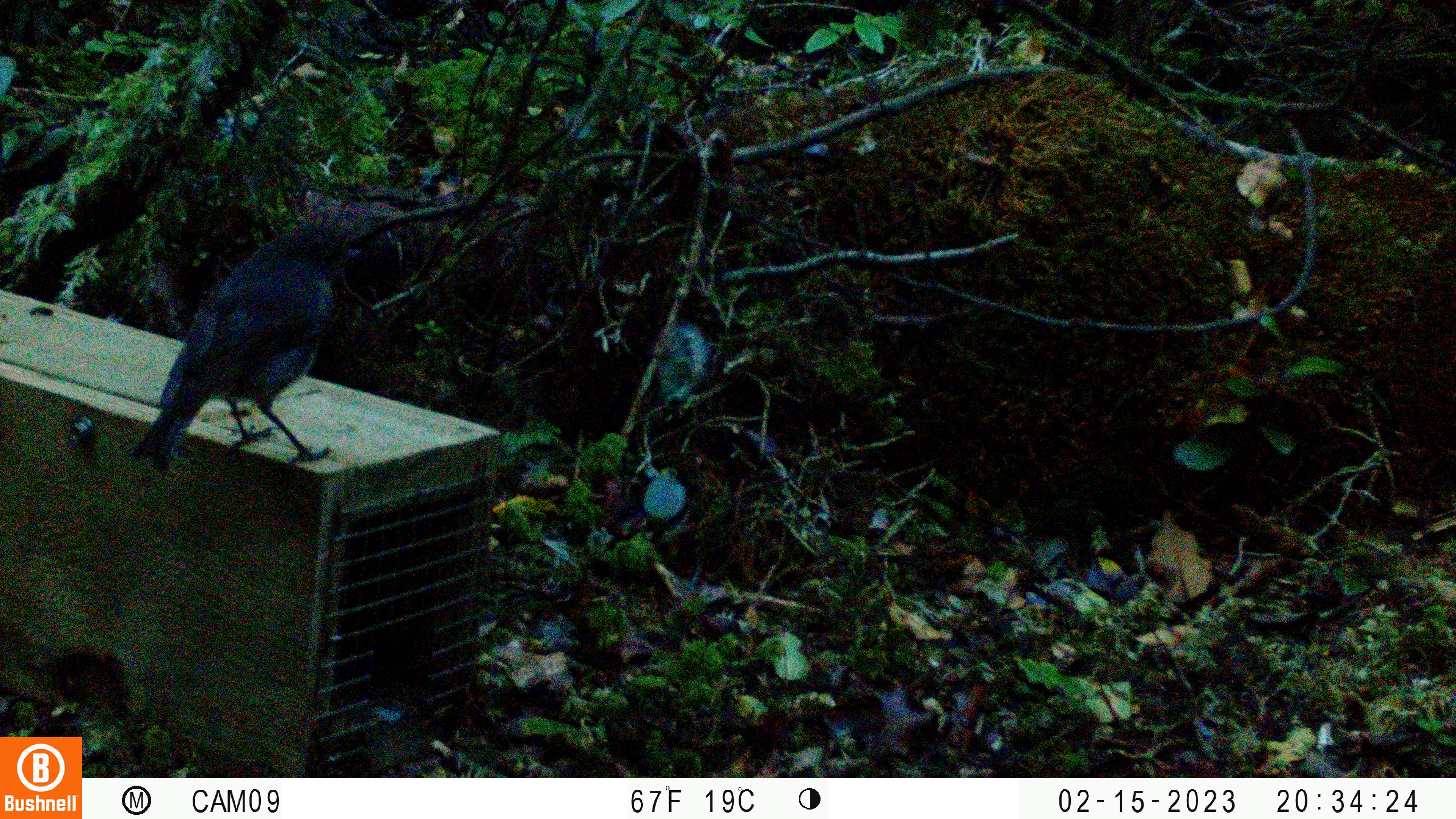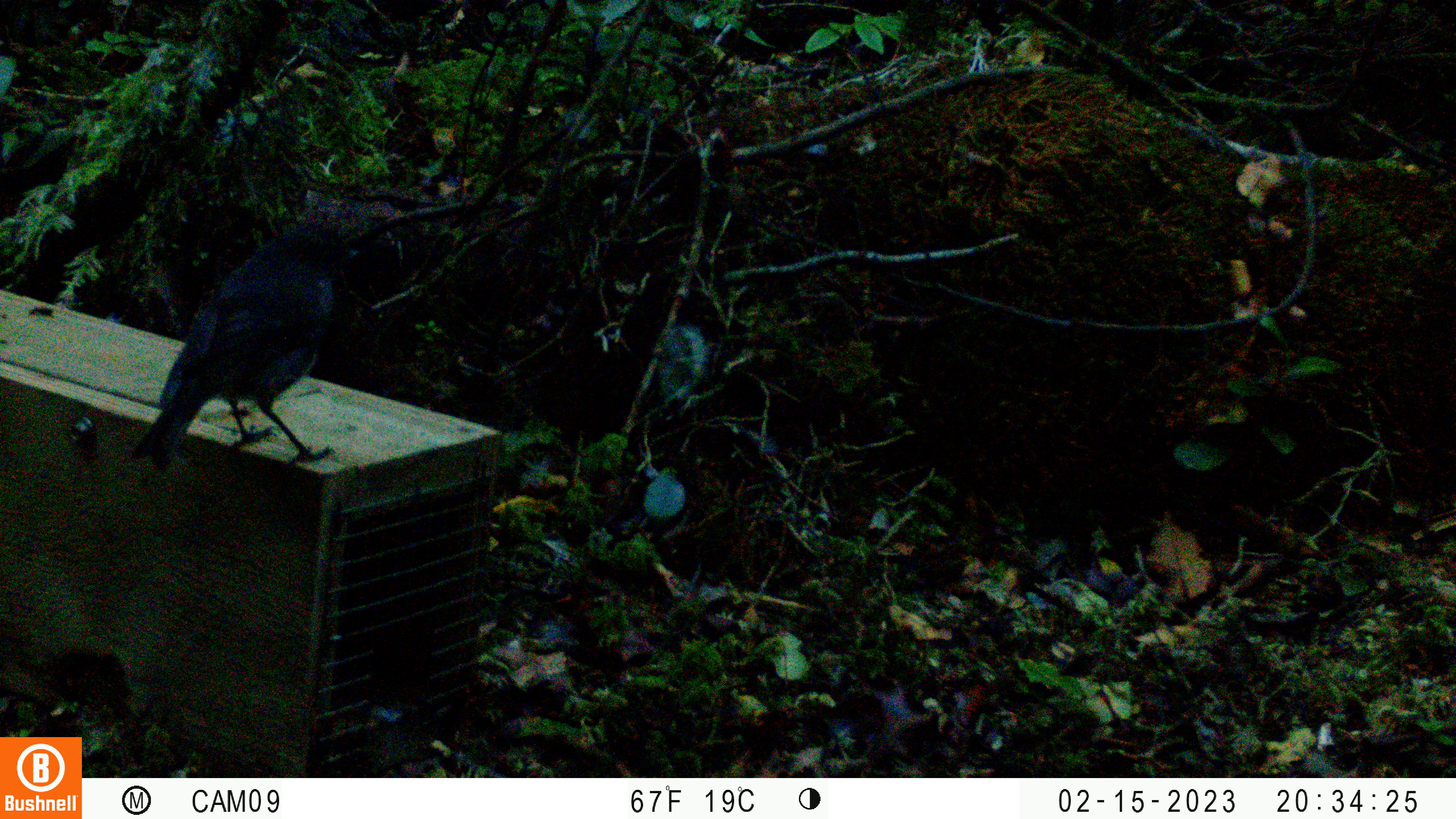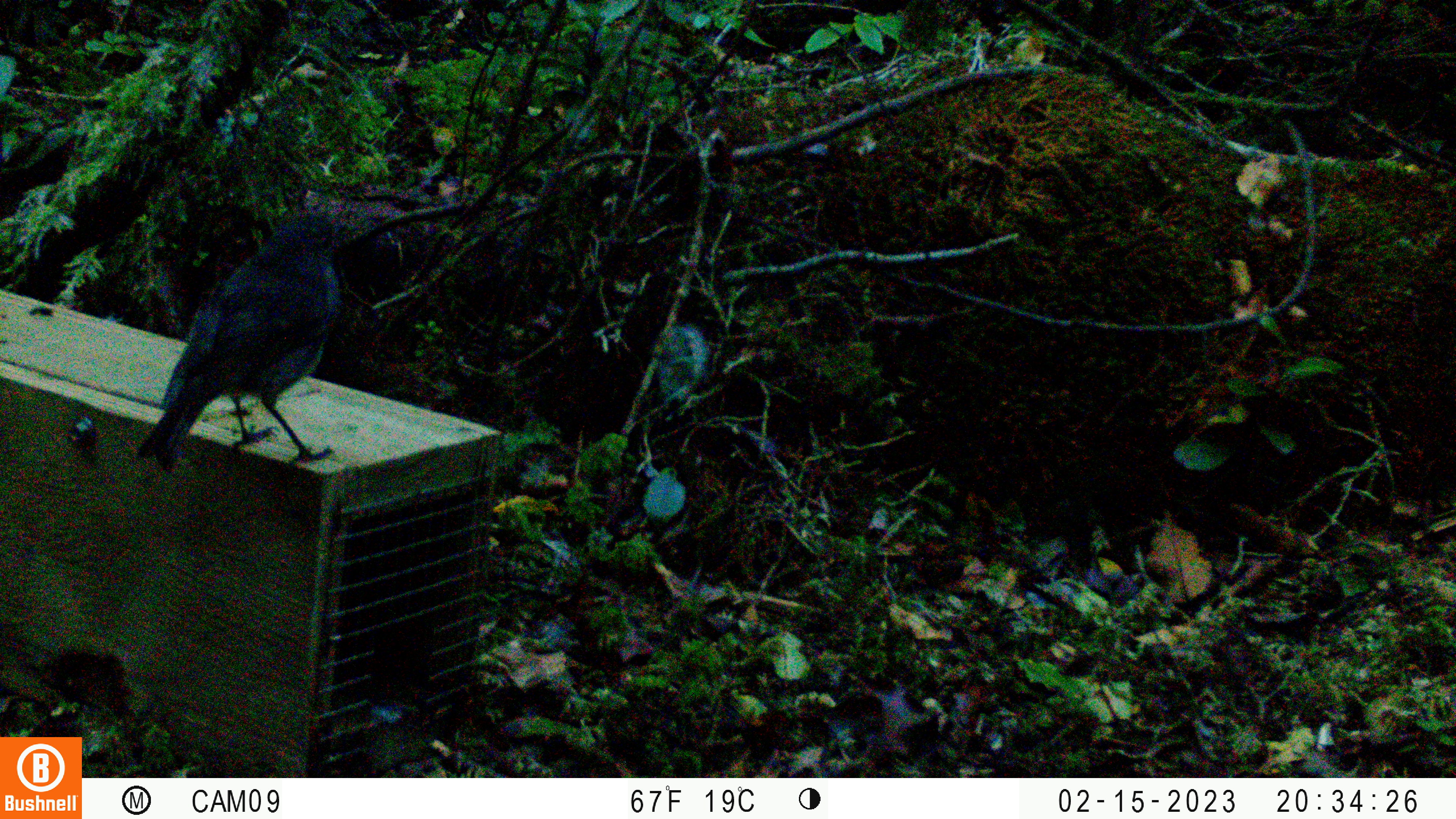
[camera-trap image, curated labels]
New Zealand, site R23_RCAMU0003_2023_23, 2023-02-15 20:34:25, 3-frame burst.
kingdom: Animalia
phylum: Chordata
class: Aves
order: Passeriformes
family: Petroicidae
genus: Petroica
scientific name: Petroica australis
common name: new zealand robin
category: robin